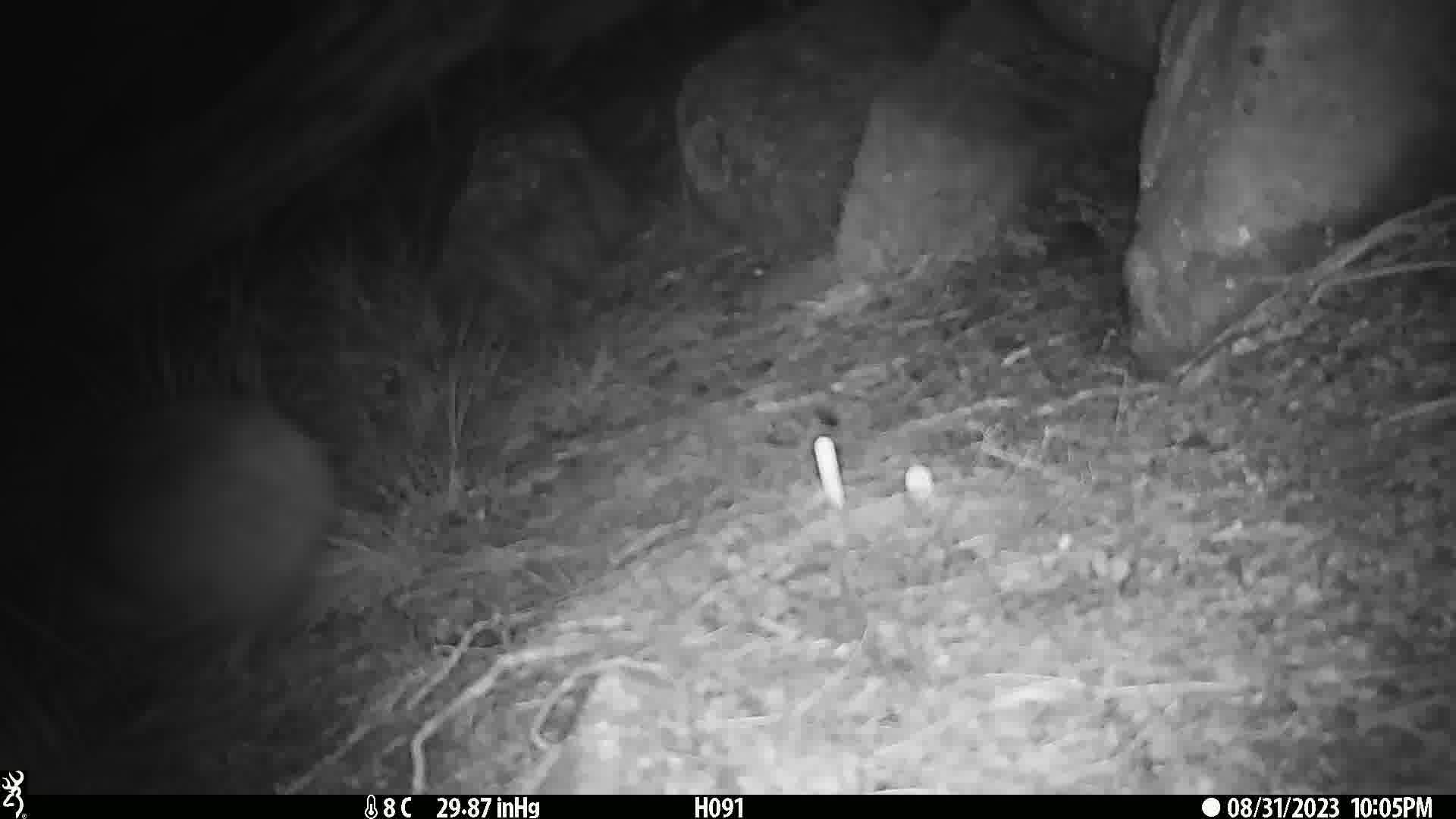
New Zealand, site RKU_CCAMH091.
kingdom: Animalia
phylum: Chordata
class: Aves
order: Apterygiformes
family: Apterygidae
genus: Apteryx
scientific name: Apteryx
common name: kiwi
Kiwi (Apteryx).